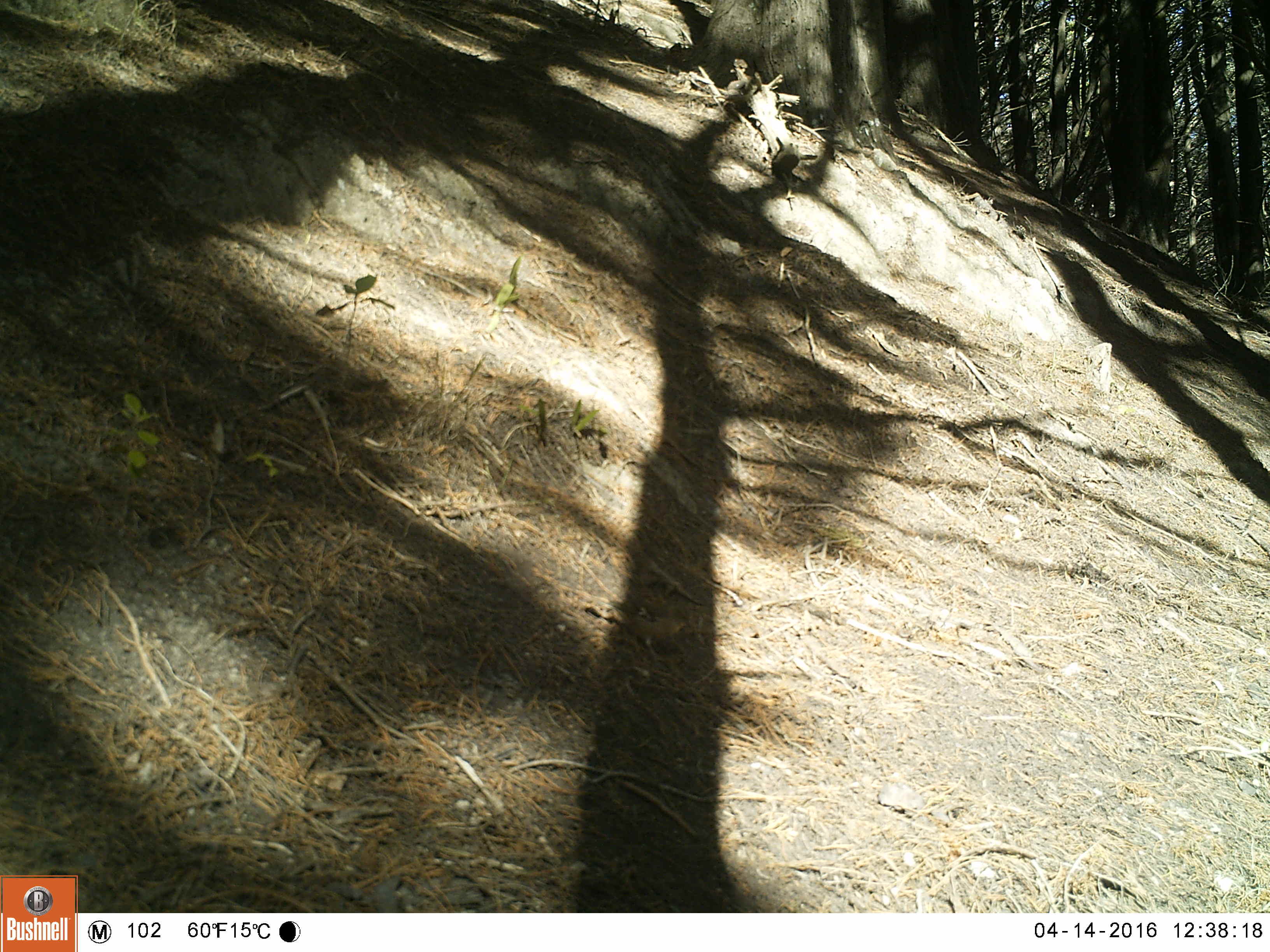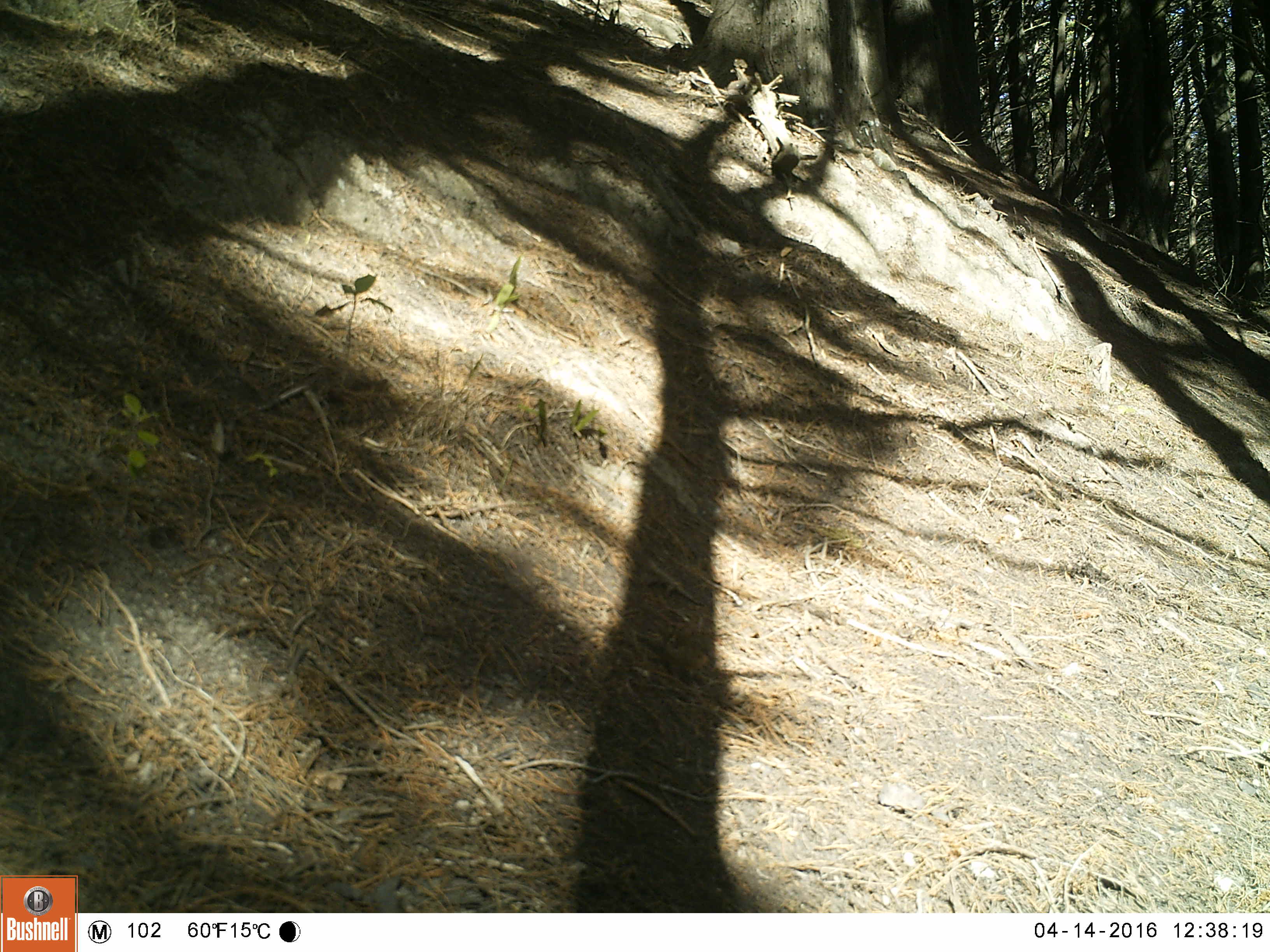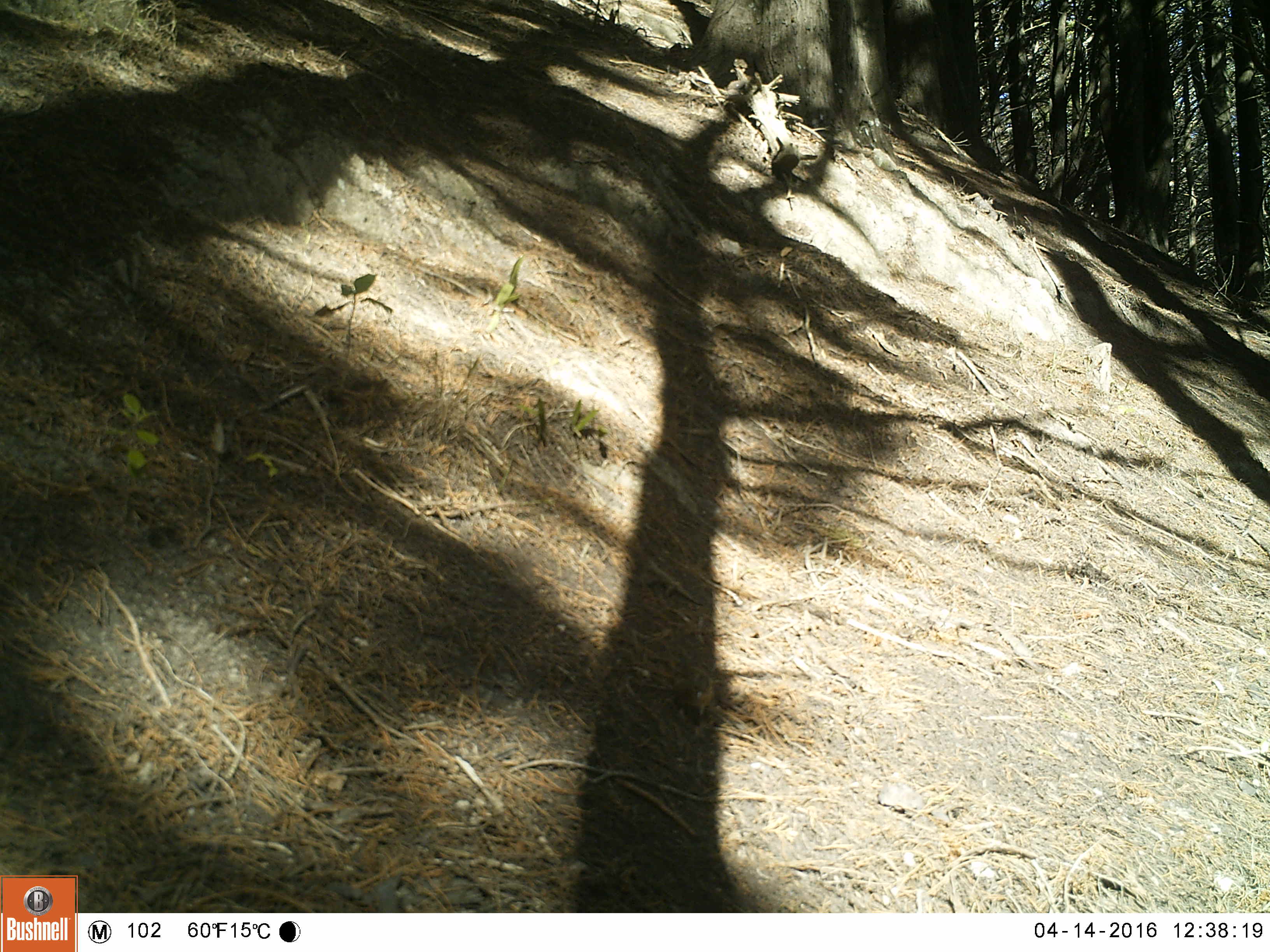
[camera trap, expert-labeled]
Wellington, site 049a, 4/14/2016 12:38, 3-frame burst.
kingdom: Animalia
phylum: Chordata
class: Aves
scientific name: Aves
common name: bird